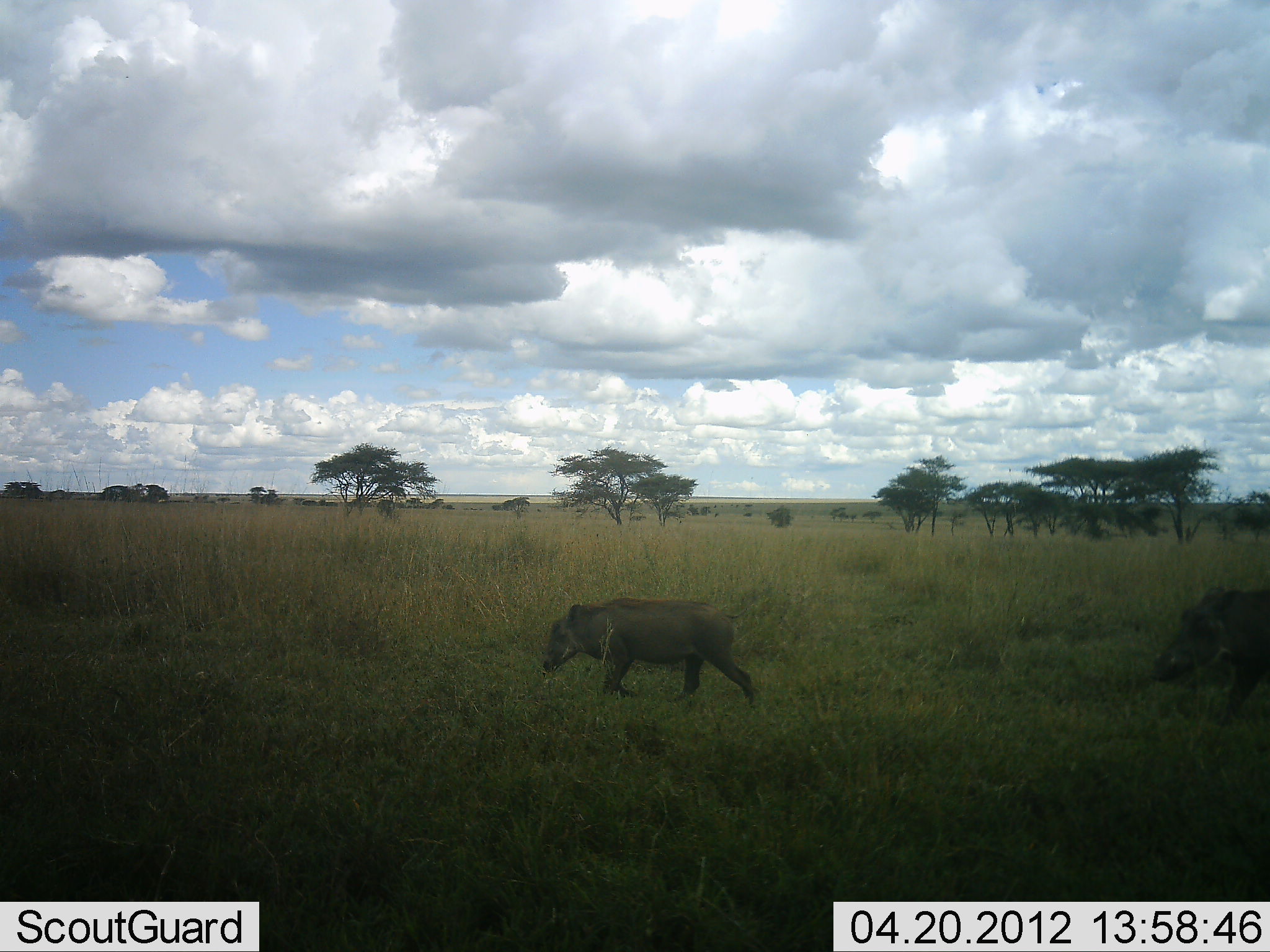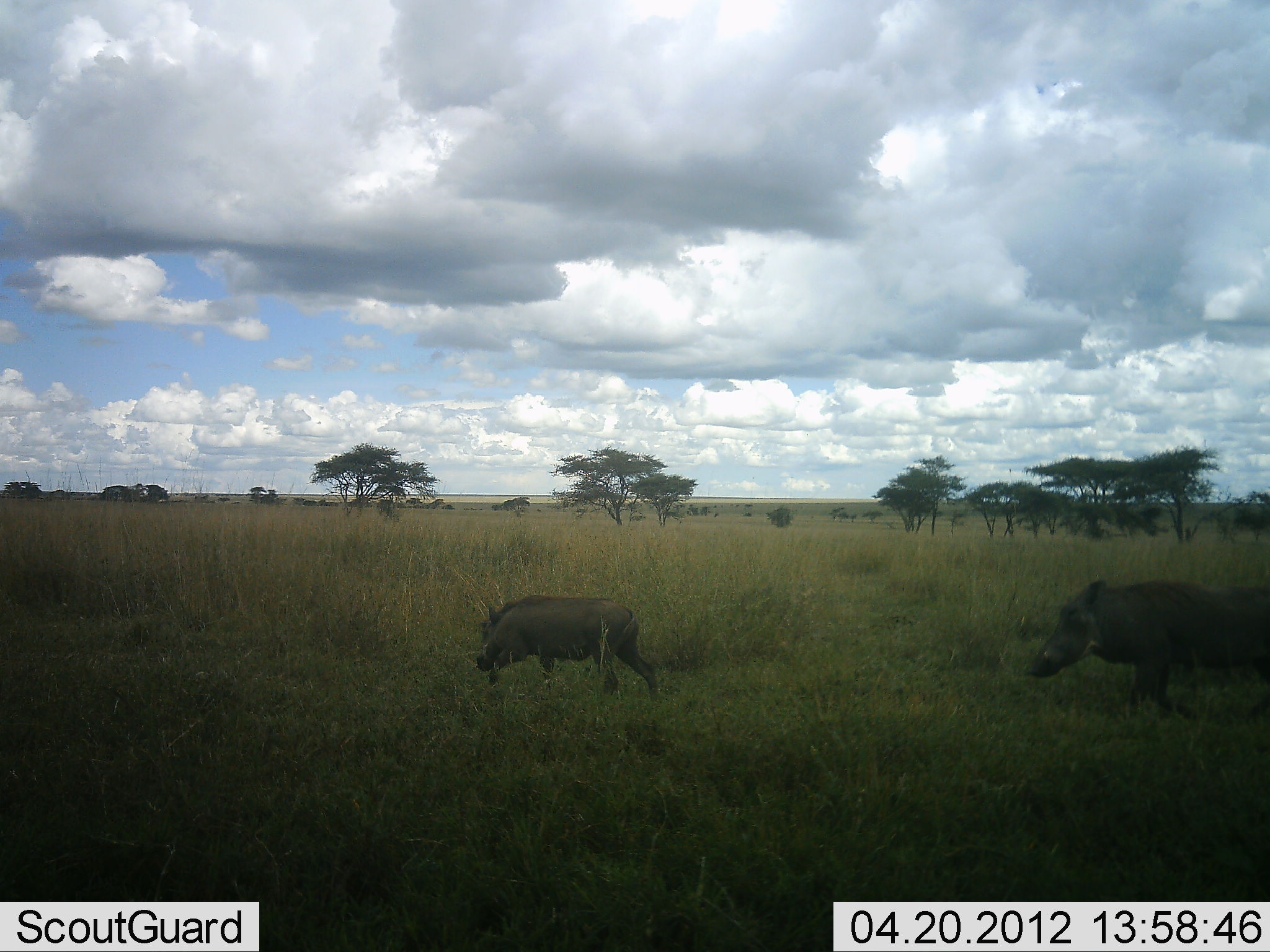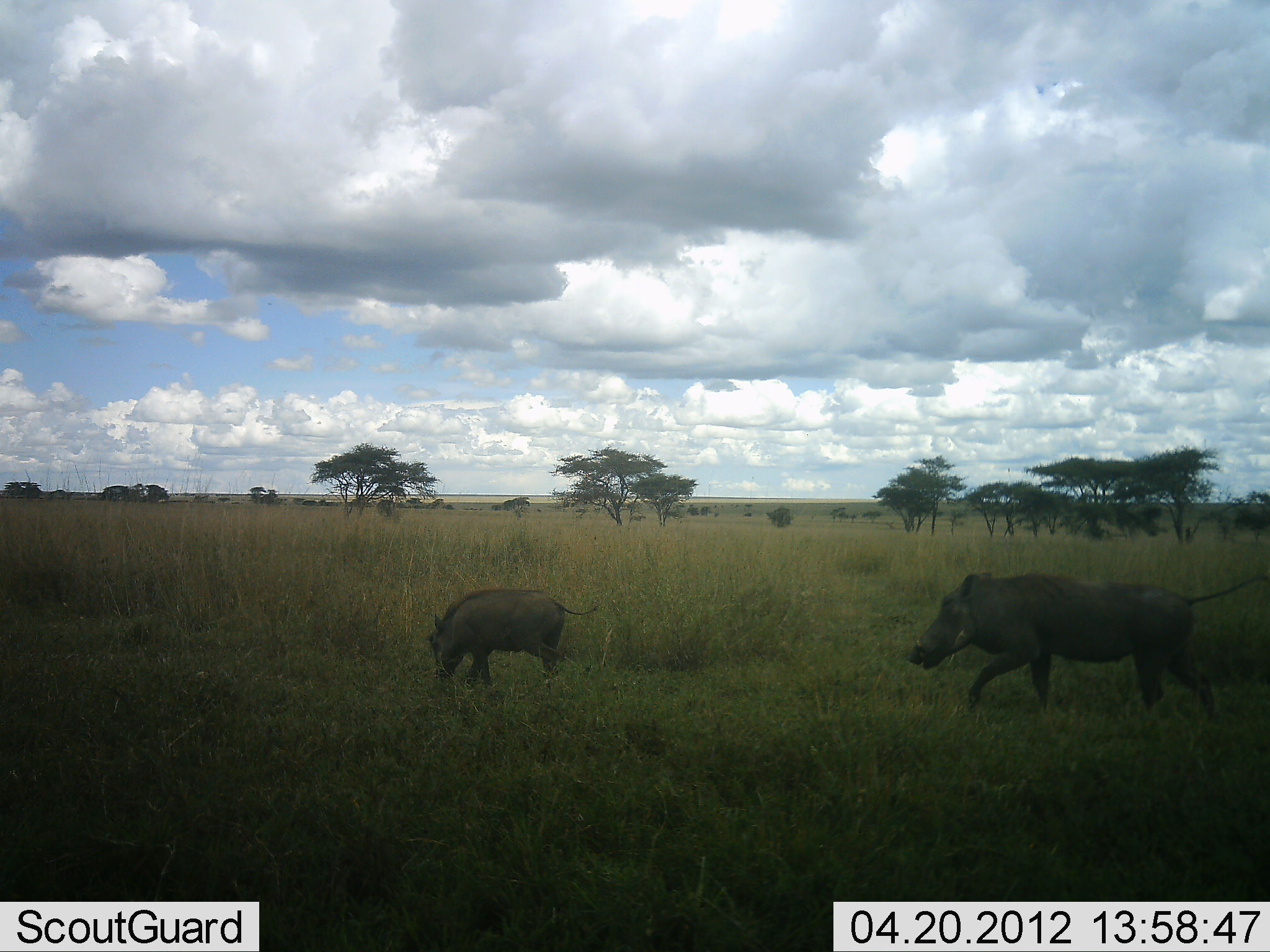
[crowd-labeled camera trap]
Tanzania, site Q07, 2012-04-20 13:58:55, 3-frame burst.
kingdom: Animalia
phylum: Chordata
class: Mammalia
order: Artiodactyla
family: Suidae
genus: Phacochoerus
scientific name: Phacochoerus africanus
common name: warthog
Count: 2.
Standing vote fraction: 0%.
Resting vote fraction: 0%.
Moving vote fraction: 100%.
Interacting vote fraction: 0%.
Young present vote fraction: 12%.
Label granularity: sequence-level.